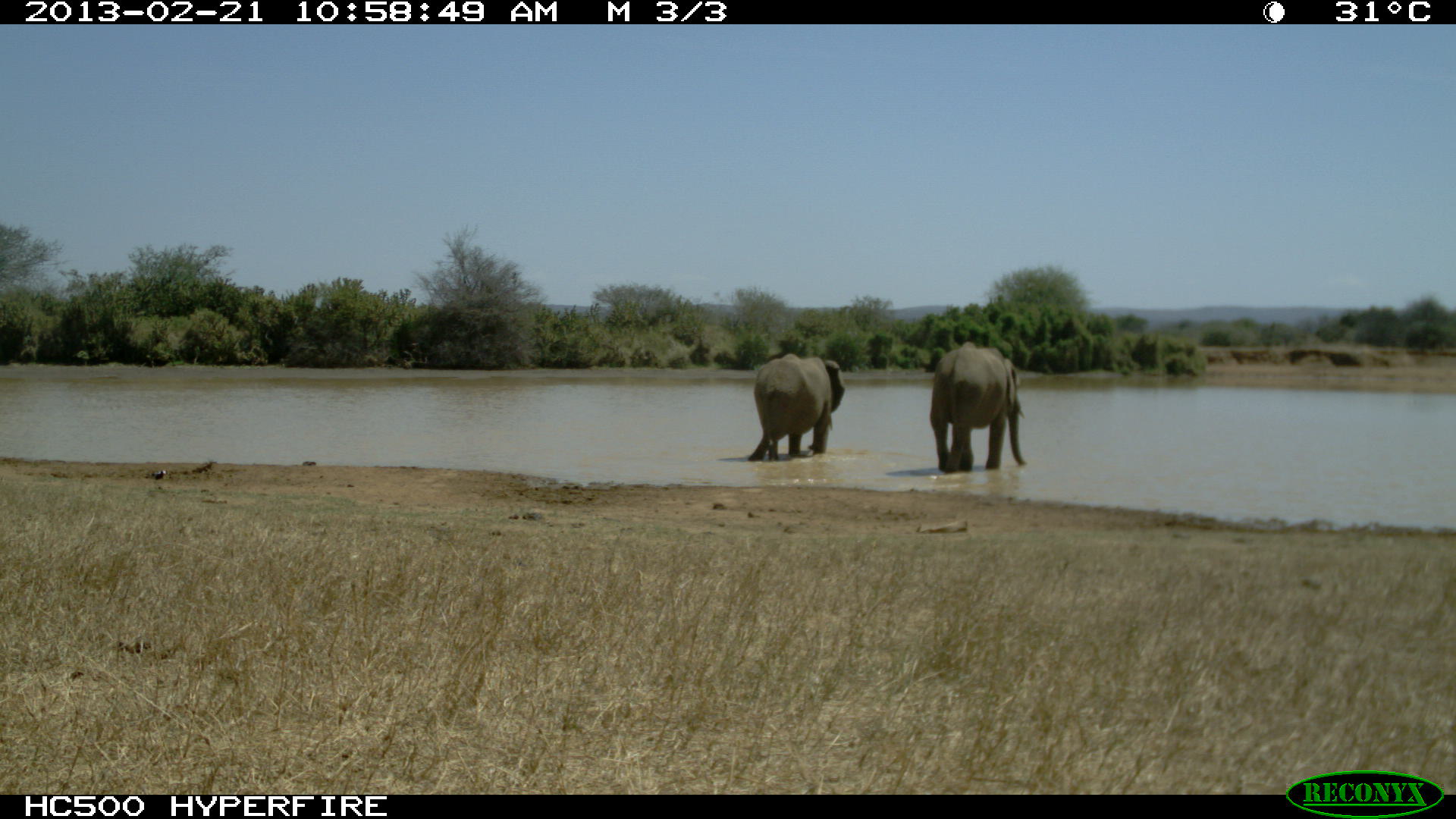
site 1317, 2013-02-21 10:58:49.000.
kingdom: Animalia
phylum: Chordata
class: Mammalia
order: Proboscidea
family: Elephantidae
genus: Loxodonta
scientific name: Loxodonta africana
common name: african bush elephant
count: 2